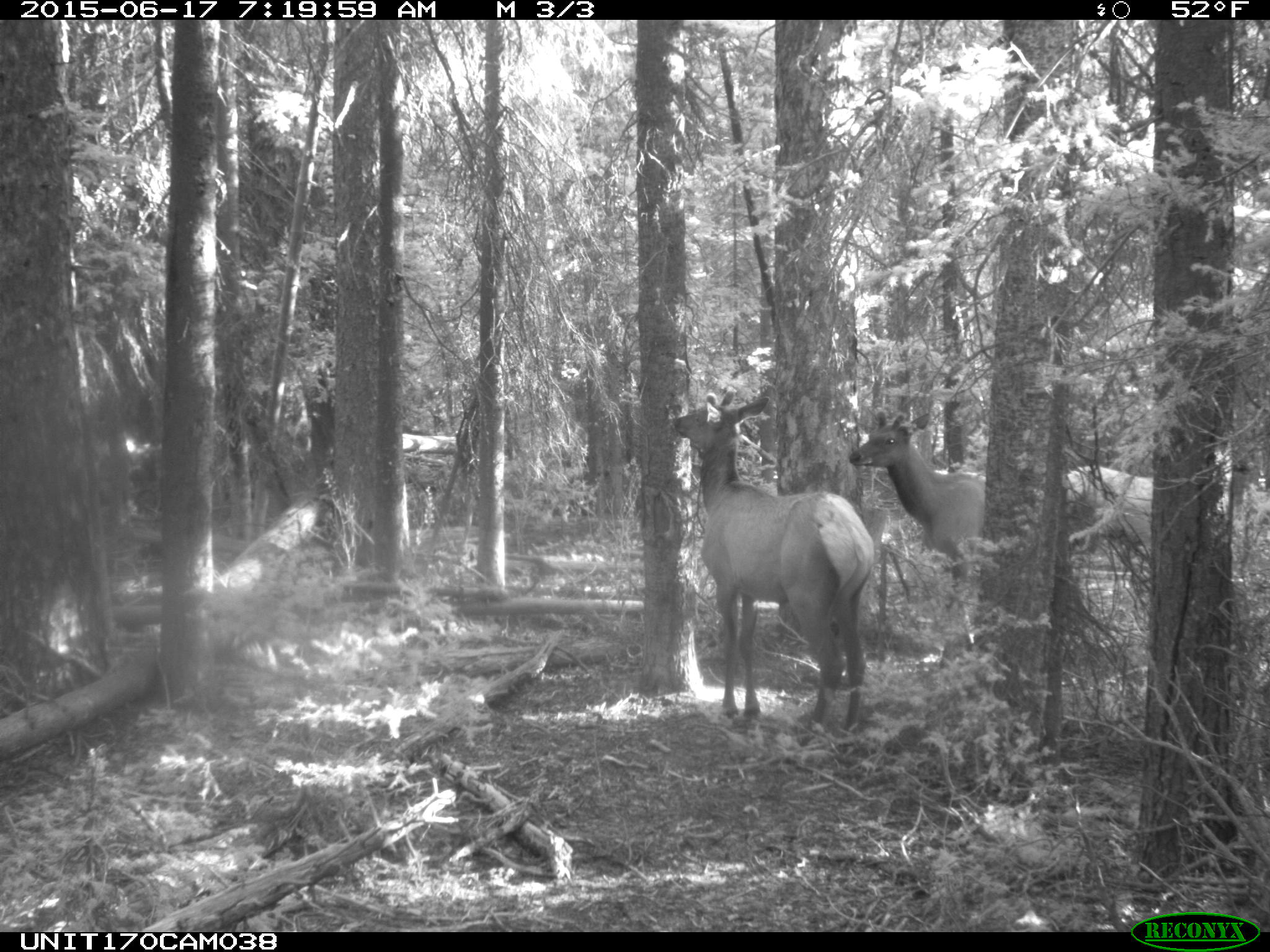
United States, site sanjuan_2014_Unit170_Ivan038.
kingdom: Animalia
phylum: Chordata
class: Mammalia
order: Artiodactyla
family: Cervidae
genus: Cervus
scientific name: Cervus elaphus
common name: red deer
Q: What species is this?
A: Cervus elaphus (red deer).